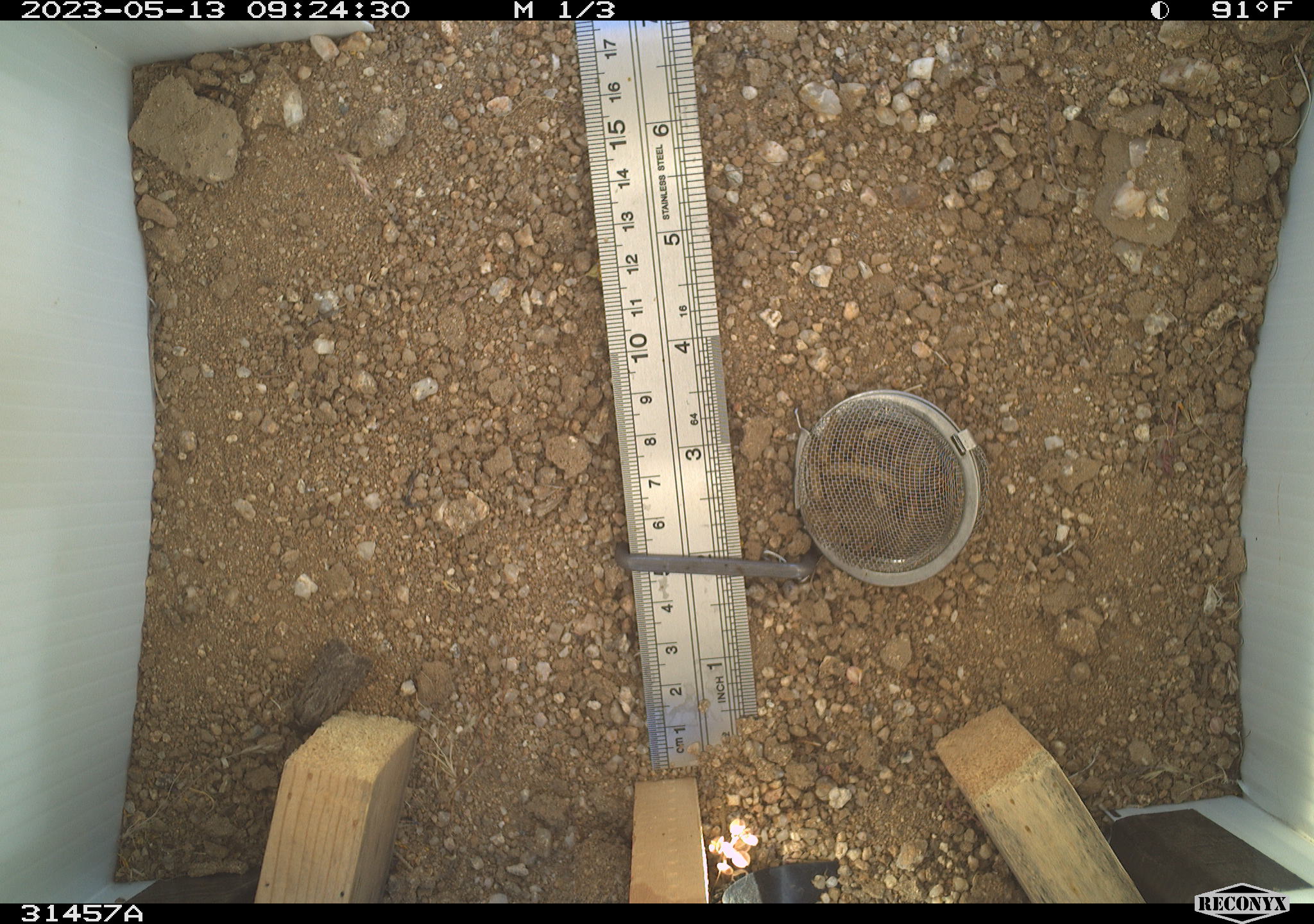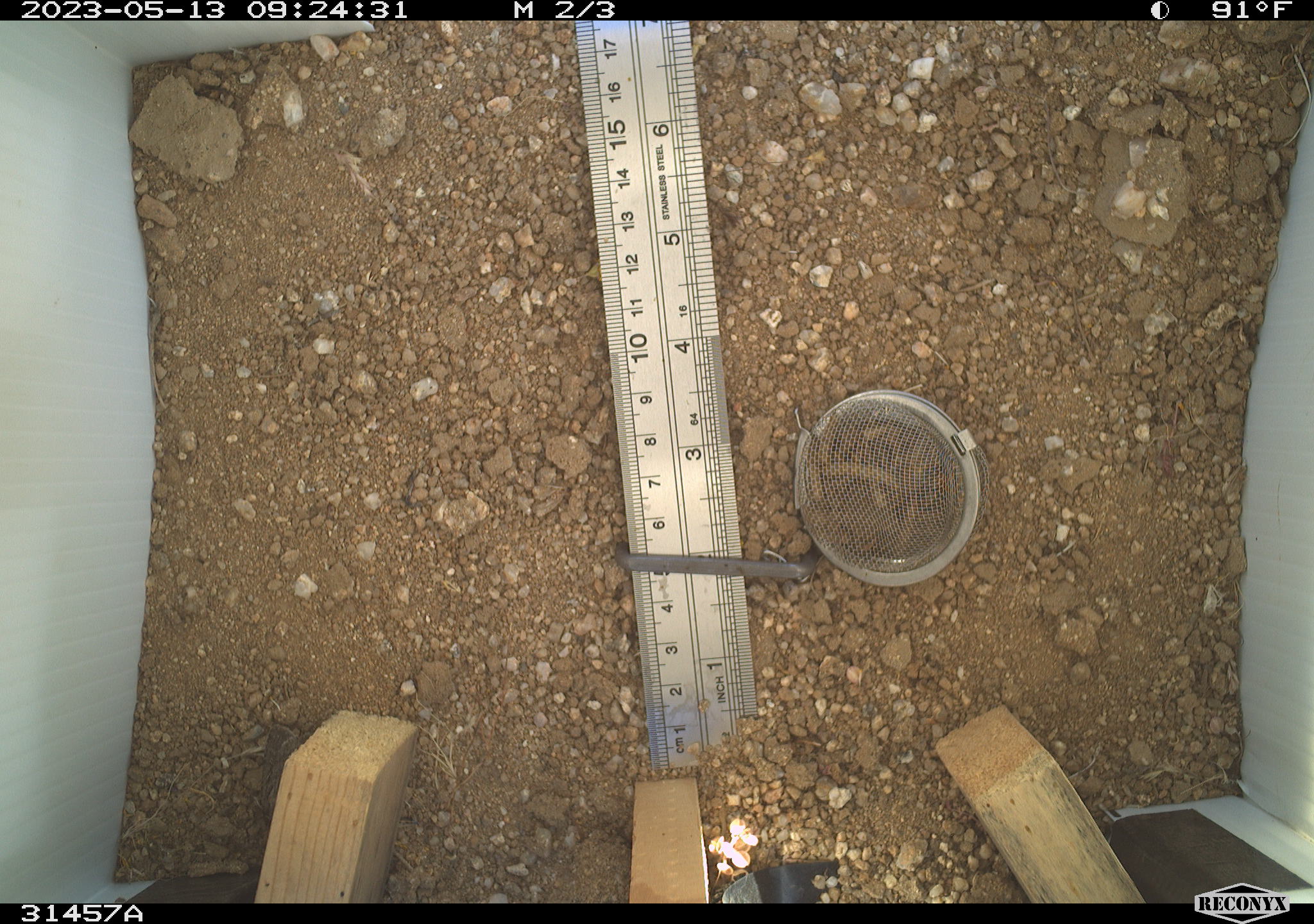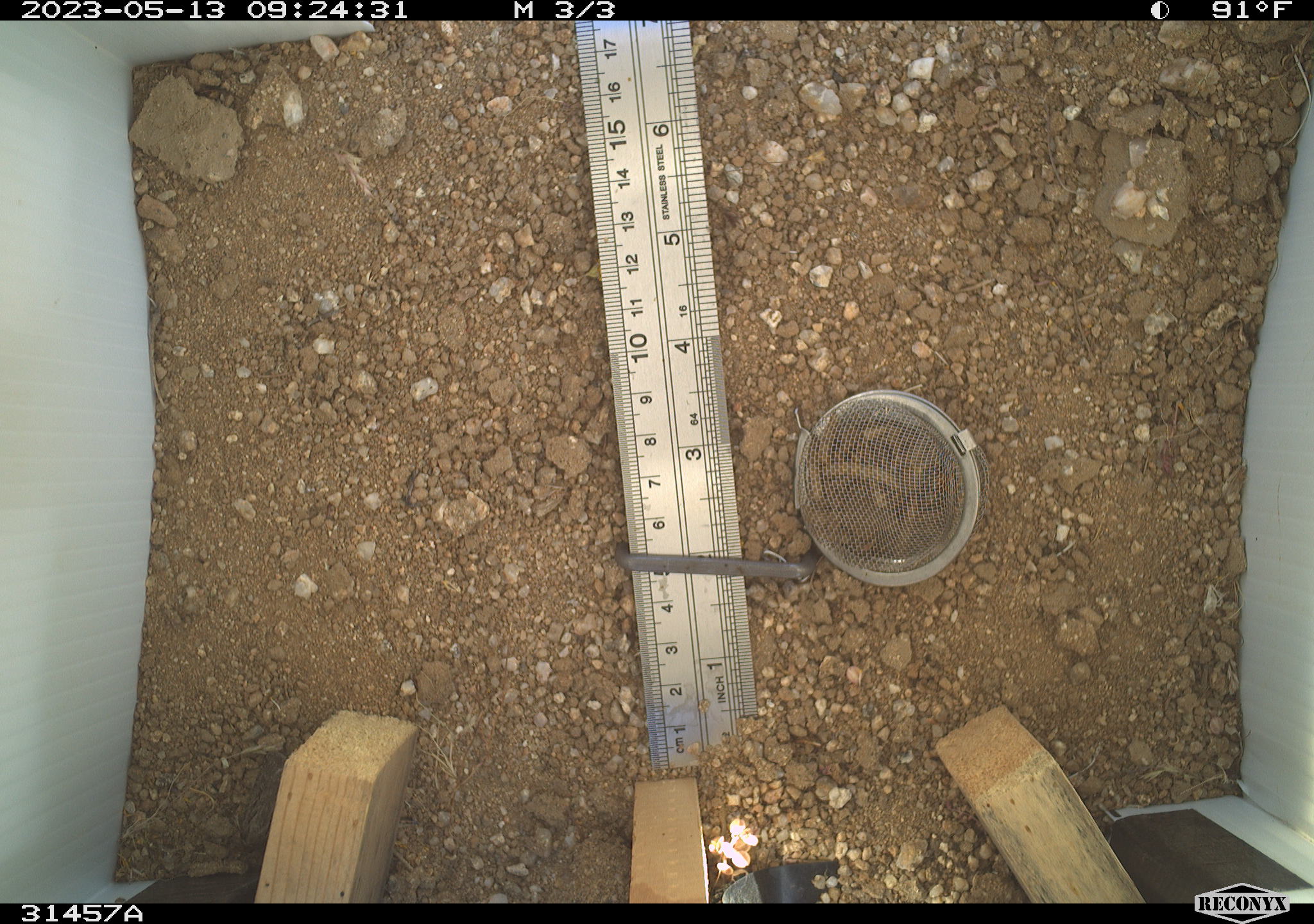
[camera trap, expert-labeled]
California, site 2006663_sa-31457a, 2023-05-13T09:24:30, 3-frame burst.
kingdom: Animalia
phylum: Arthropoda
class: Insecta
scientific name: Insecta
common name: insect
Insect (Insecta).